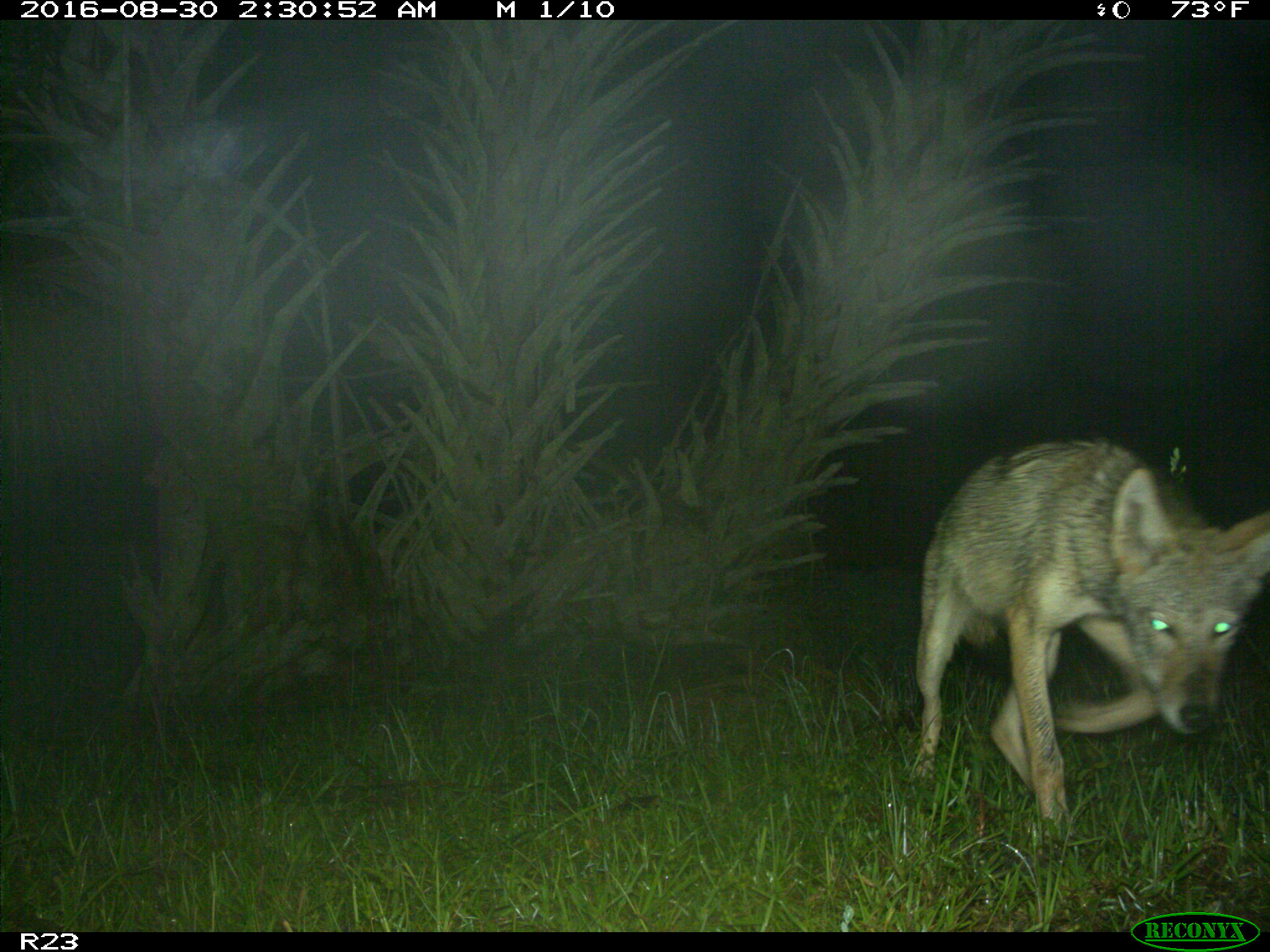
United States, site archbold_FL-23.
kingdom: Animalia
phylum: Chordata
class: Mammalia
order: Carnivora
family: Canidae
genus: Canis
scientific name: Canis latrans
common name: coyote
Canis latrans (coyote).